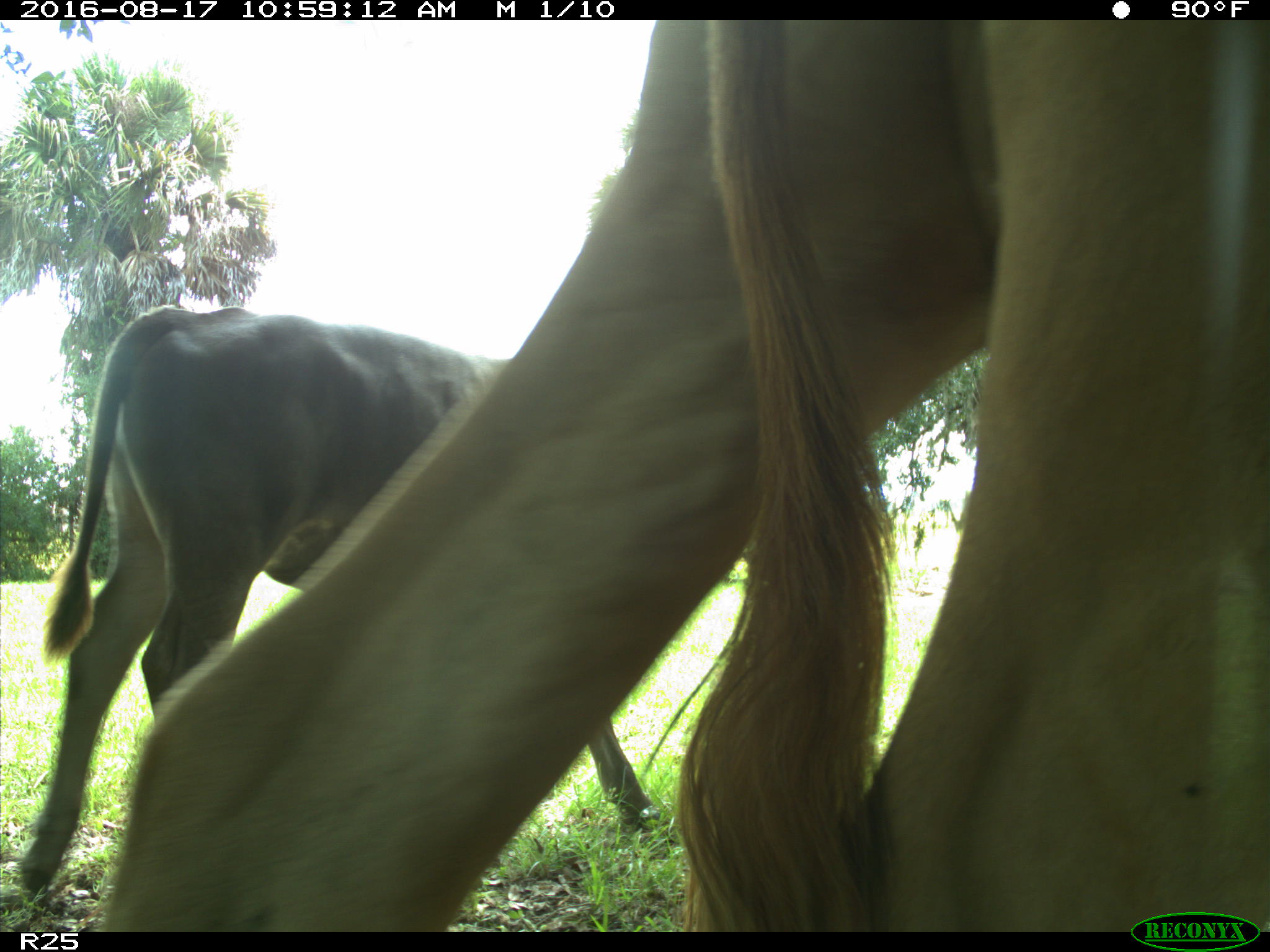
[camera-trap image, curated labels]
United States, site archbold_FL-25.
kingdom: Animalia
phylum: Chordata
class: Mammalia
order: Artiodactyla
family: Bovidae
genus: Bos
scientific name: Bos taurus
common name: domestic cow